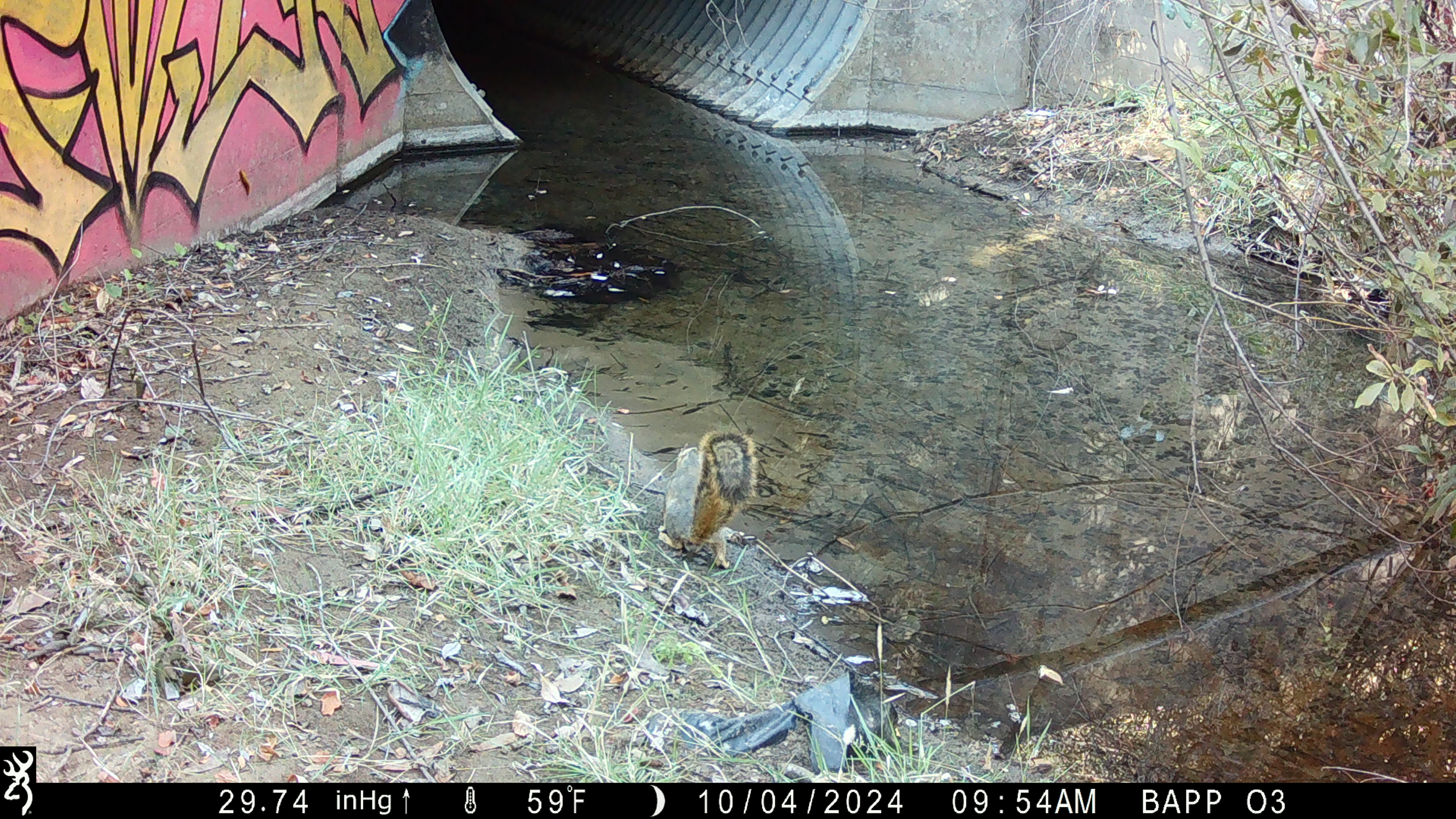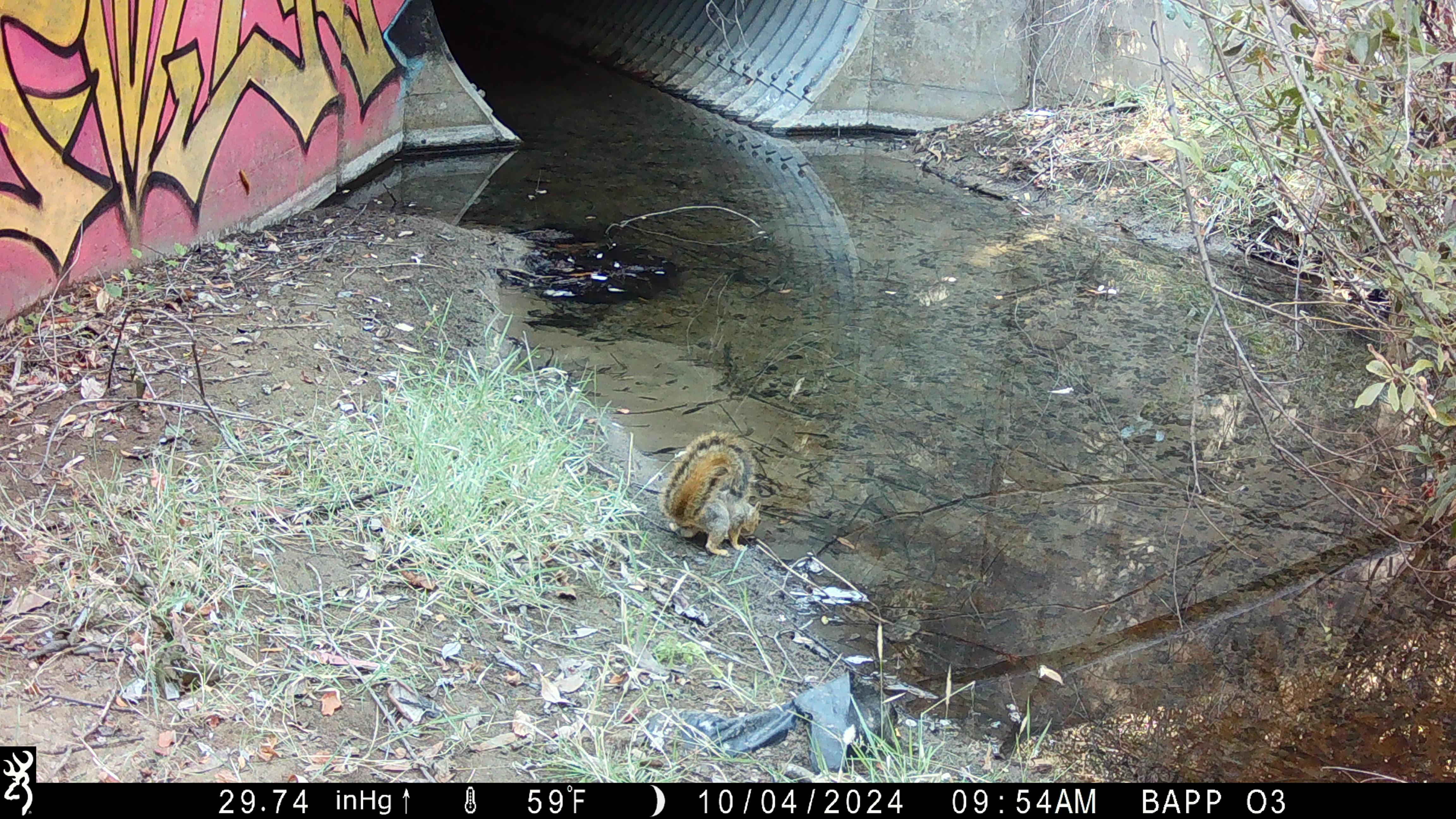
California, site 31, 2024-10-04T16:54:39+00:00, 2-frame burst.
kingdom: Animalia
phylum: Chordata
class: Mammalia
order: Rodentia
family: Sciuridae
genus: Sciurus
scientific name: Sciurus carolinensis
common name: eastern gray squirrel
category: eastern grey squirrel